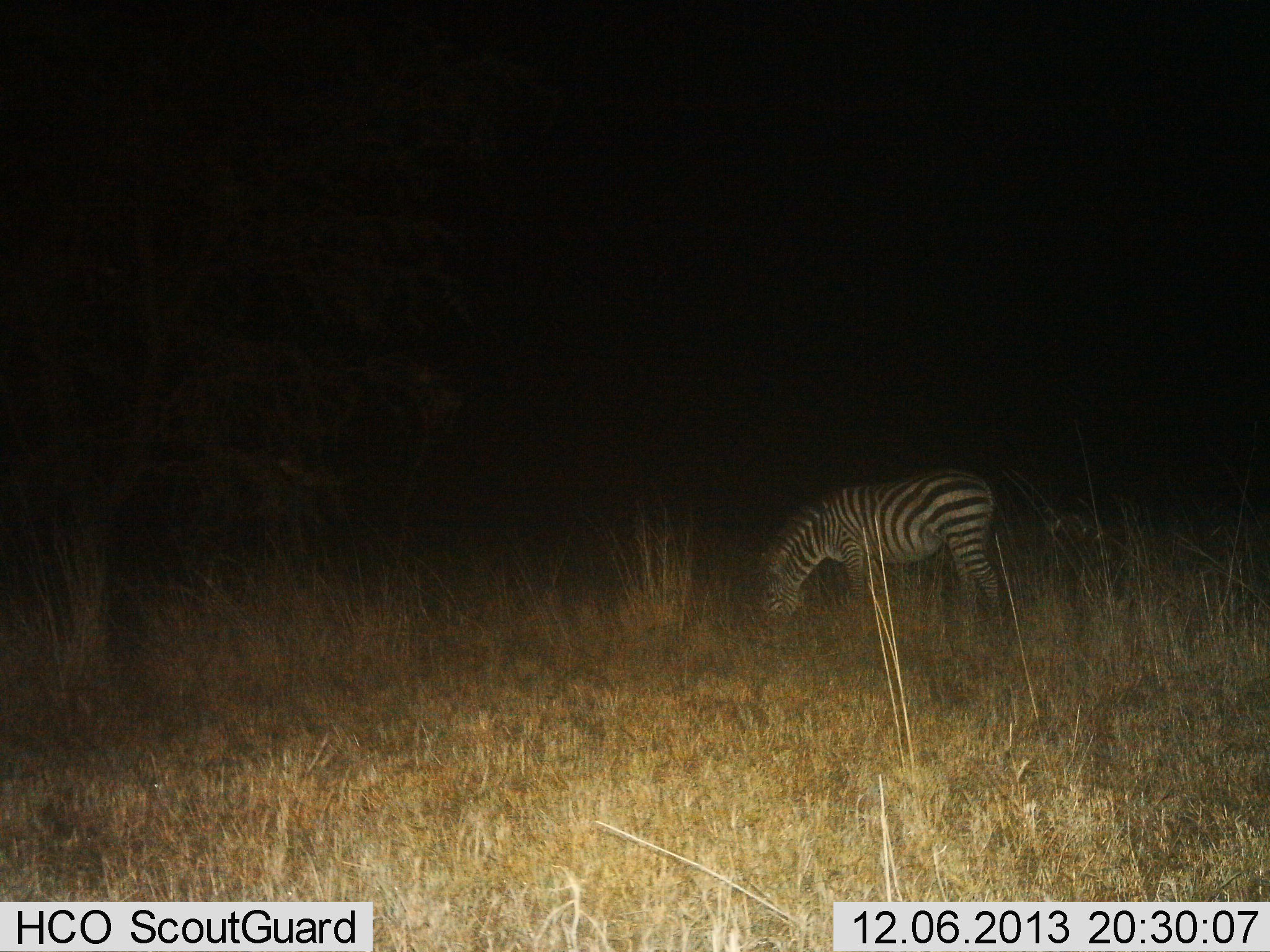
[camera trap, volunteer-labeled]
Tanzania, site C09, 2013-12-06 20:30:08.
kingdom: Animalia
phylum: Chordata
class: Mammalia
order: Perissodactyla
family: Equidae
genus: Equus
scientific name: Equus quagga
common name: plains zebra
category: zebra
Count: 1.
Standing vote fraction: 20%.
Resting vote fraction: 0%.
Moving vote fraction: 0%.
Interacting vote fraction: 0%.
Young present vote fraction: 0%.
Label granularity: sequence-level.